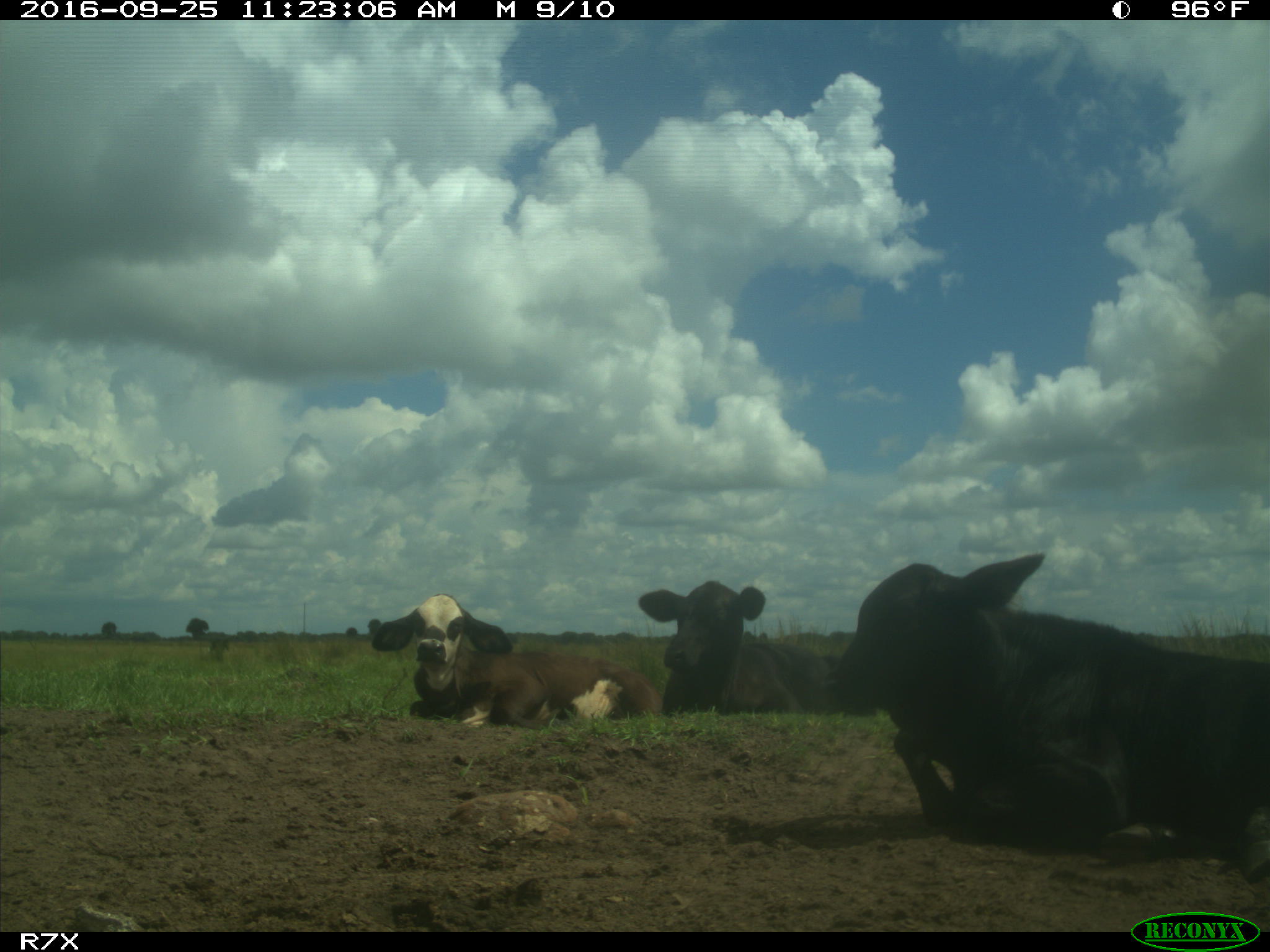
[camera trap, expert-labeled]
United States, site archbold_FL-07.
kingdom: Animalia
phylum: Chordata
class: Mammalia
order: Artiodactyla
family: Bovidae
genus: Bos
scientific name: Bos taurus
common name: domestic cow